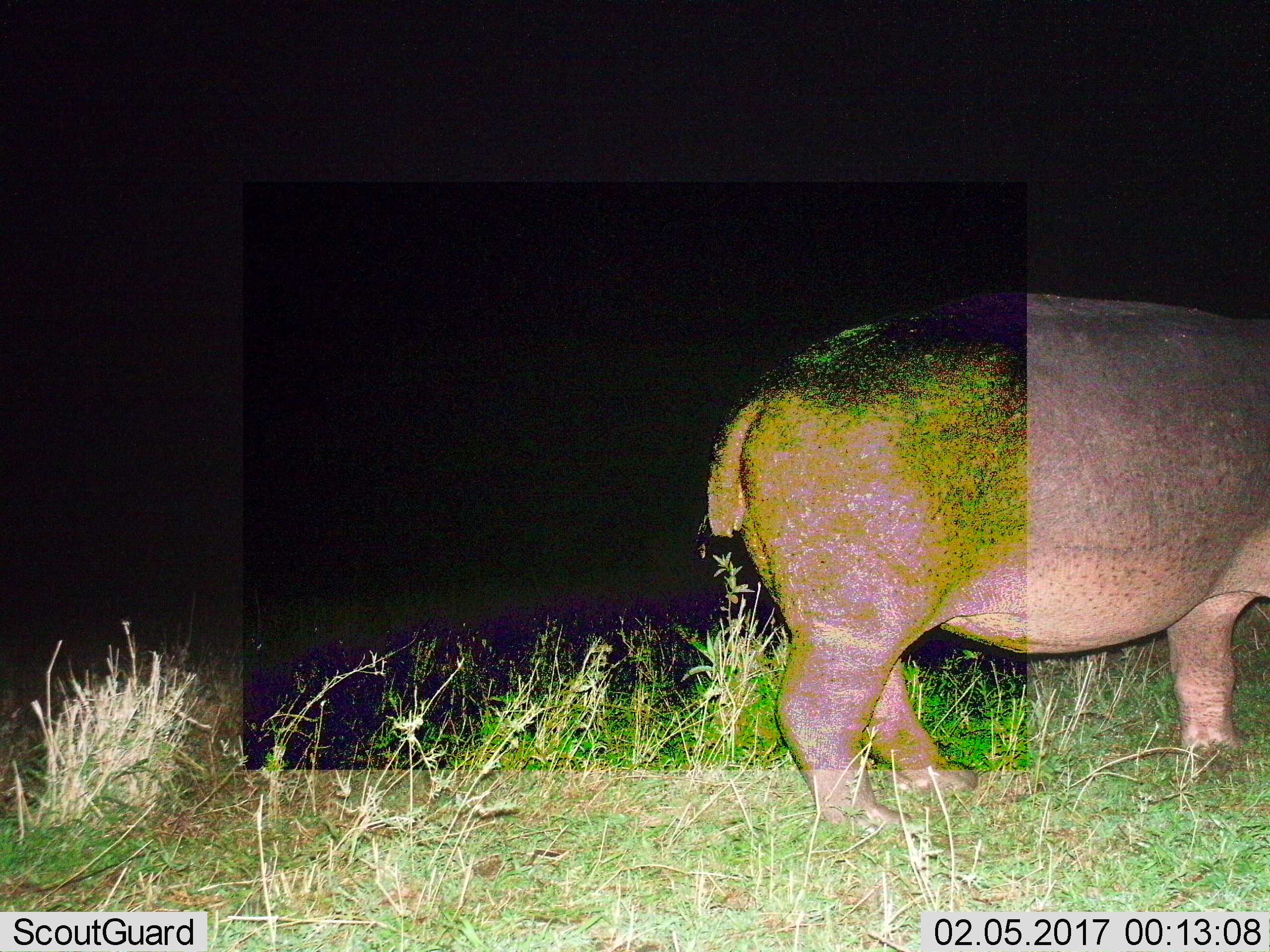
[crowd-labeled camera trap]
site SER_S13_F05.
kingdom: Animalia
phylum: Chordata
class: Mammalia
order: Artiodactyla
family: Hippopotamidae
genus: Hippopotamus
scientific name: Hippopotamus amphibius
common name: hippopotamus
Hippopotamus (Hippopotamus amphibius), count 1. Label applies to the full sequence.